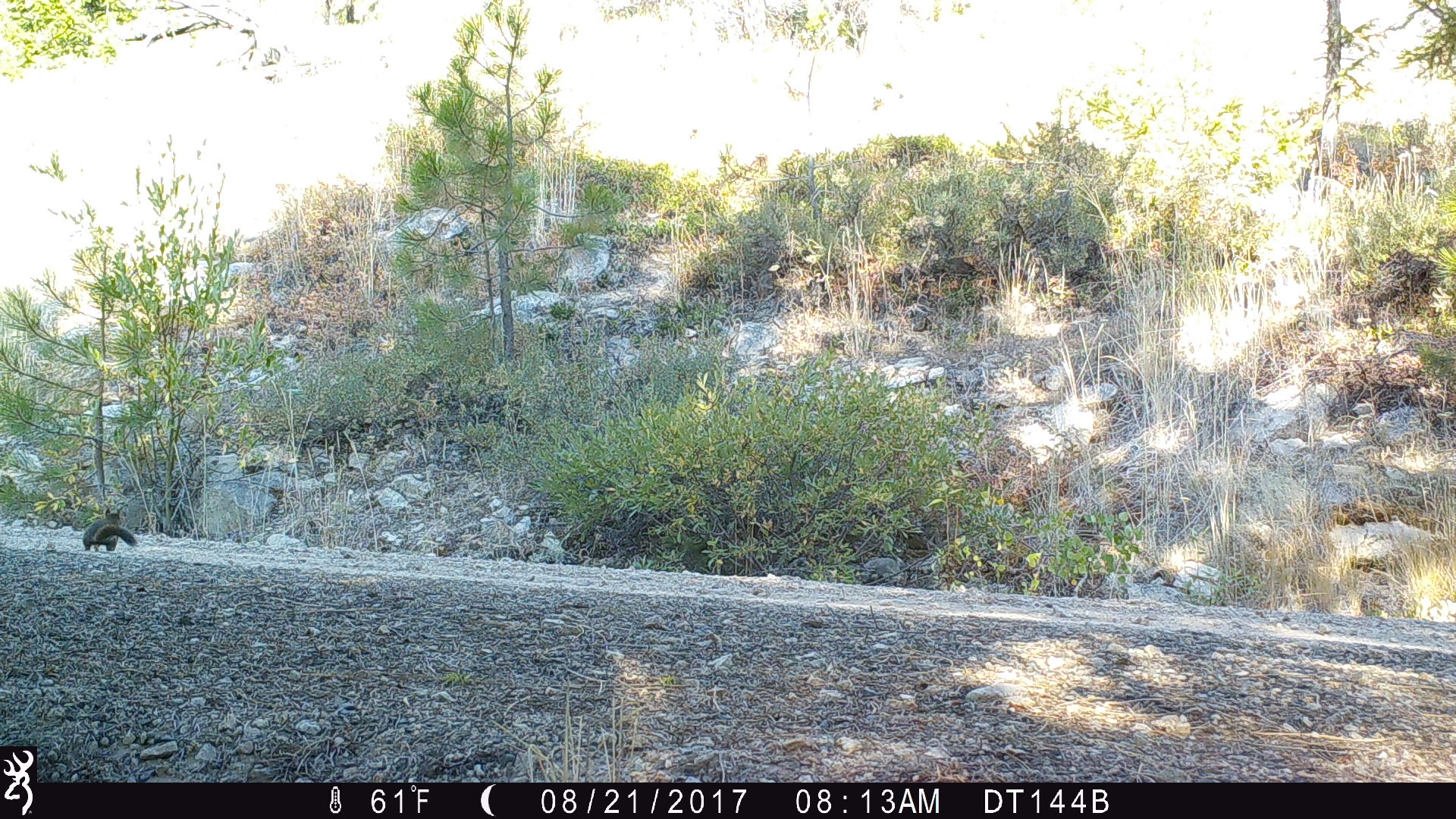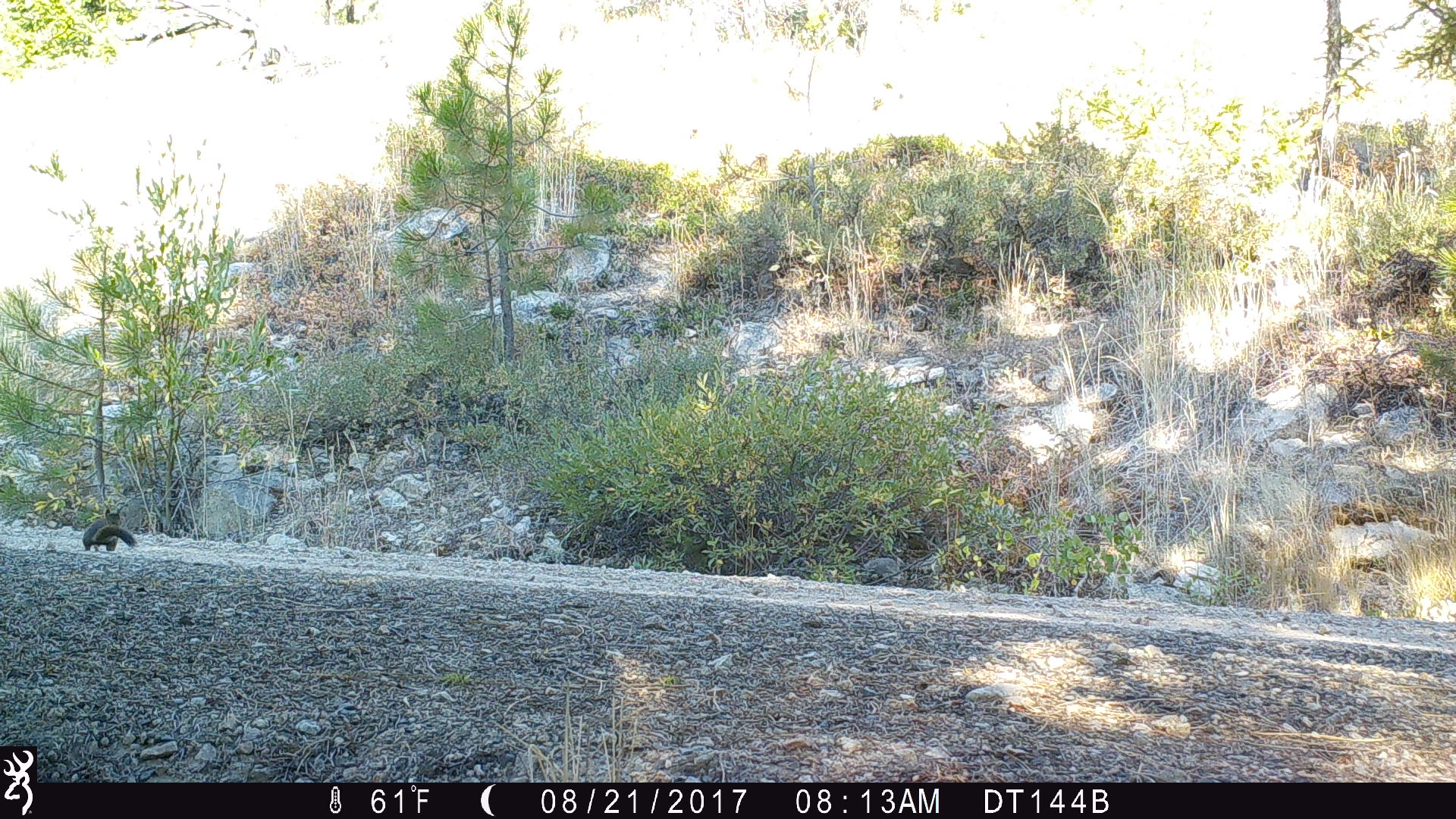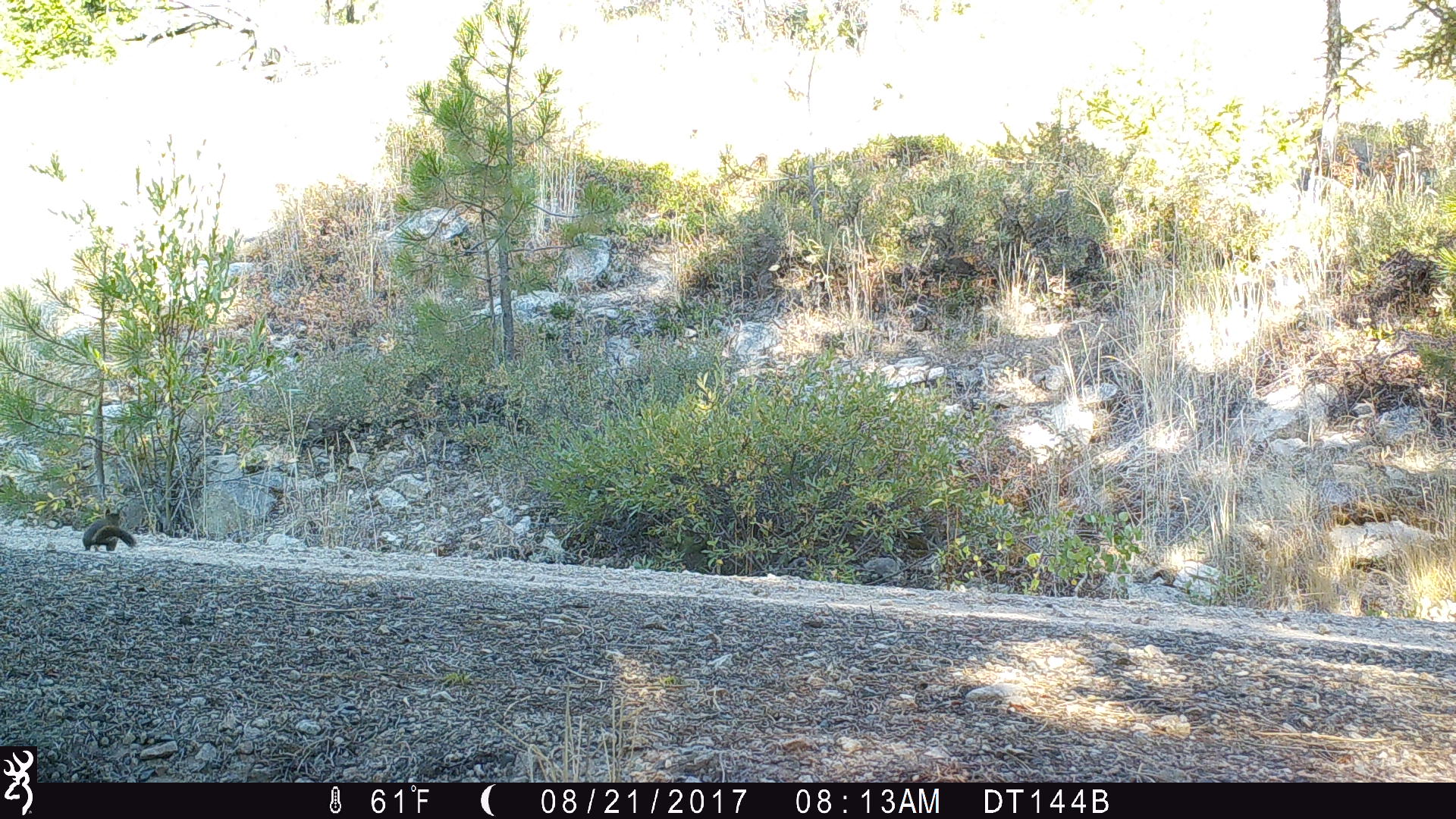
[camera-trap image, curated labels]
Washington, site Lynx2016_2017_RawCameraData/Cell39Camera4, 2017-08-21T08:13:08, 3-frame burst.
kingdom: Animalia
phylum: Chordata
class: Mammalia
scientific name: Mammalia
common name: small mammal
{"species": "small mammal (Mammalia)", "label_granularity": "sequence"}